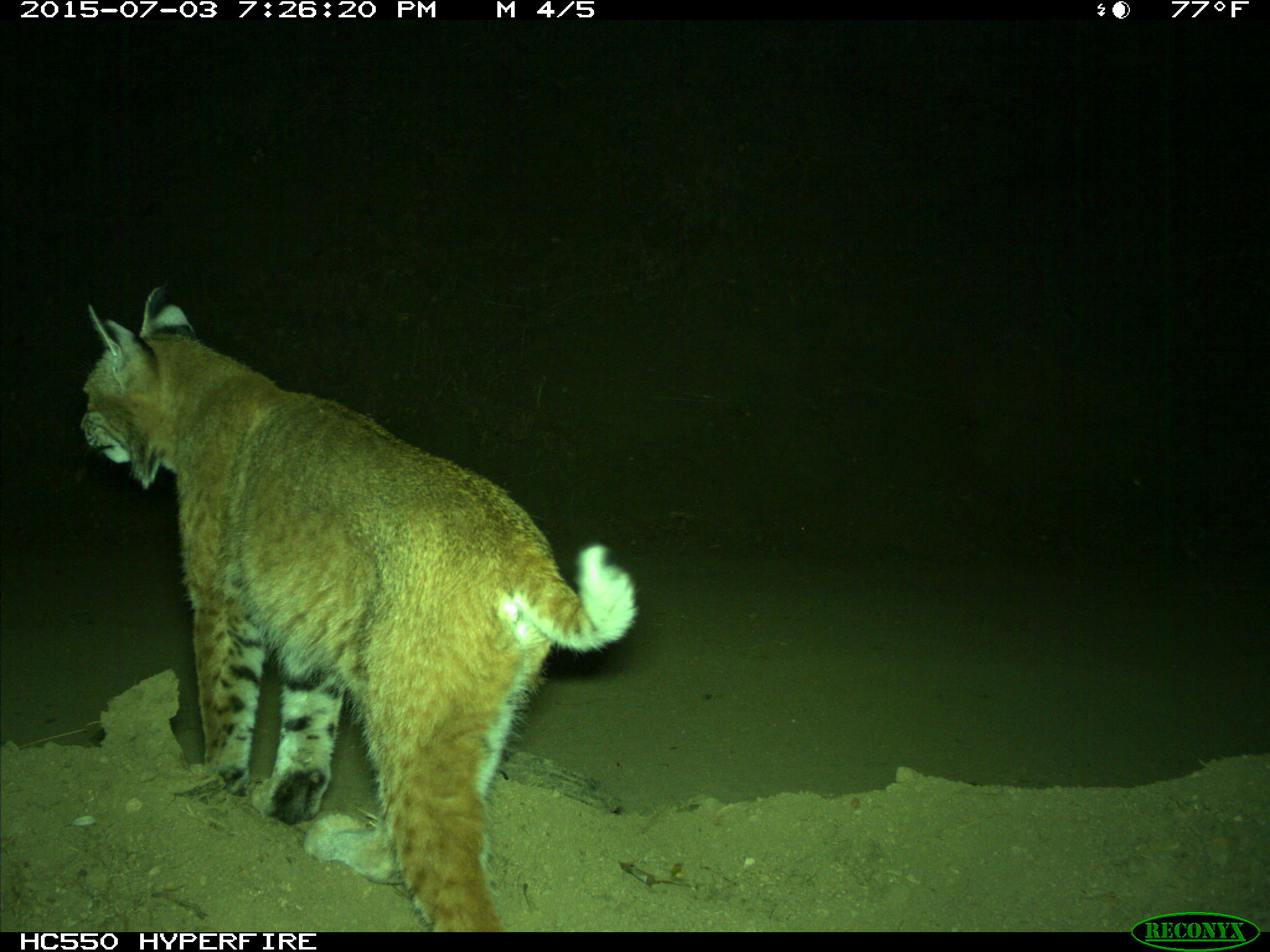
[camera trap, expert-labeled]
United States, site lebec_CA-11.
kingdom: Animalia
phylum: Chordata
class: Mammalia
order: Carnivora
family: Felidae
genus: Lynx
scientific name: Lynx rufus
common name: bobcat